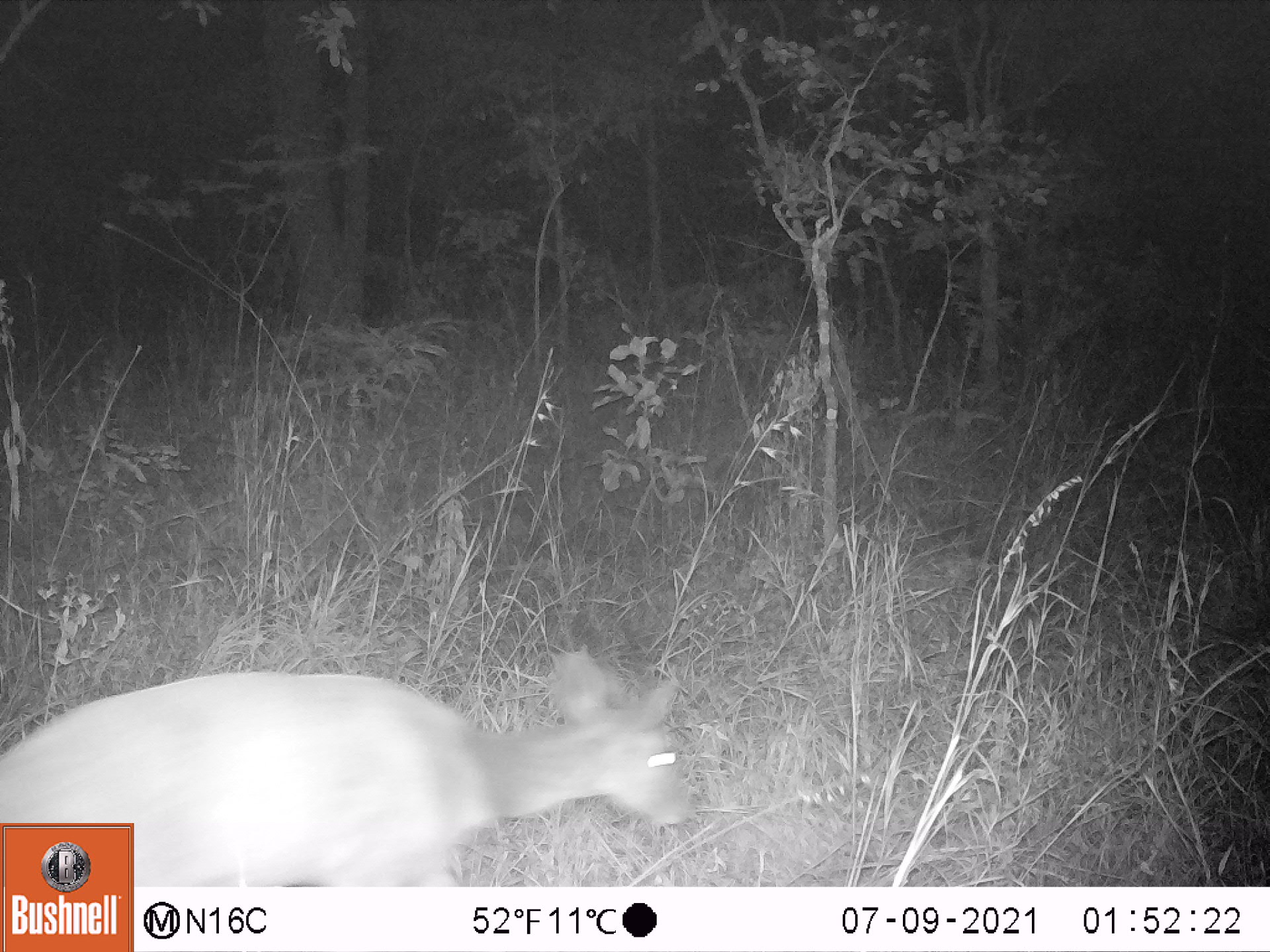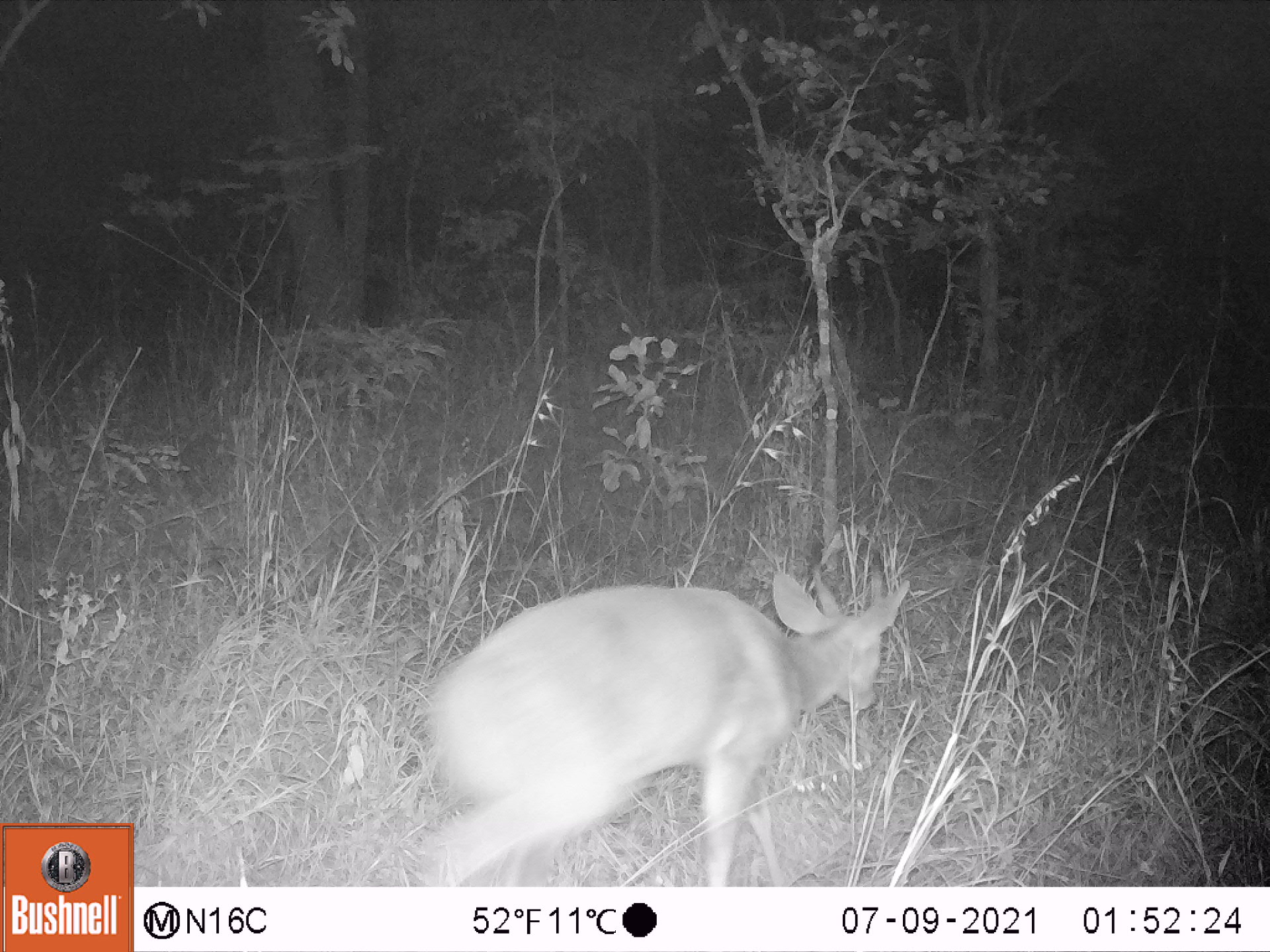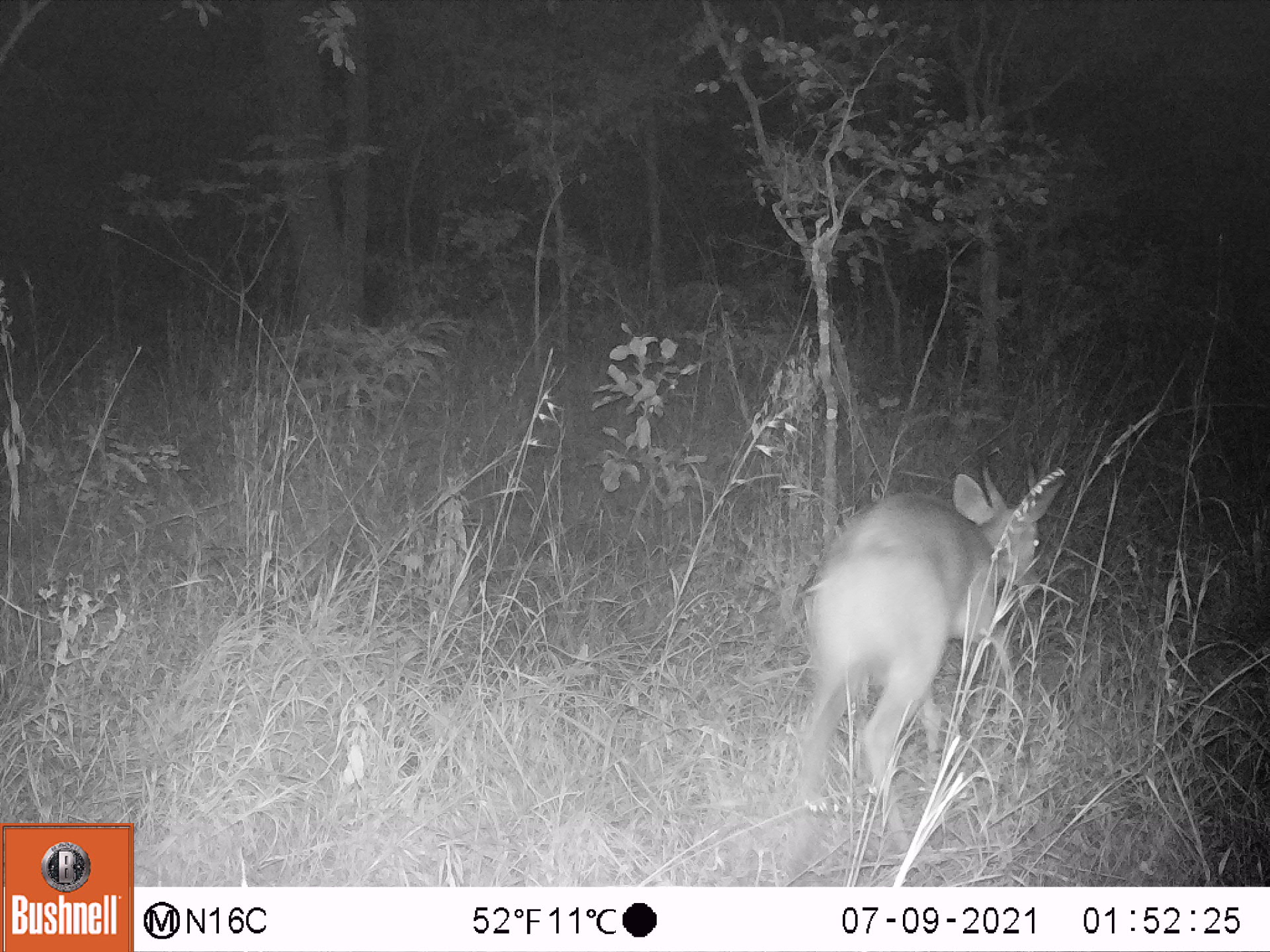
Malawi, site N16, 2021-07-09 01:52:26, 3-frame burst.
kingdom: Animalia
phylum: Chordata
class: Mammalia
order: Artiodactyla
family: Bovidae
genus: Tragelaphus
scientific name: Tragelaphus sylvaticus sylvaticus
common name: cape bushbuck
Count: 1.